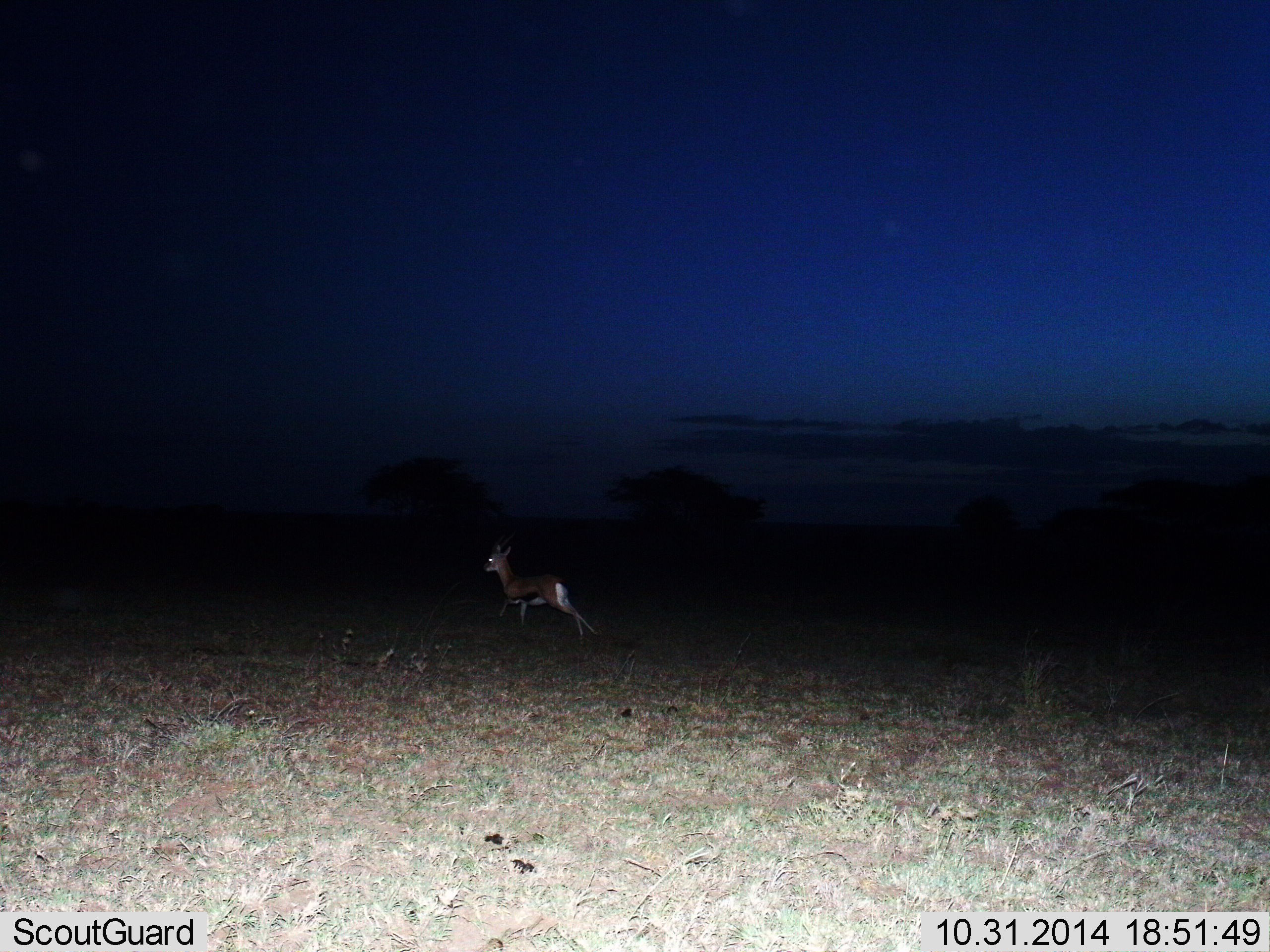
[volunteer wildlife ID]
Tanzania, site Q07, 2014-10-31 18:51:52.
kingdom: Animalia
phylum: Chordata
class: Mammalia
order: Artiodactyla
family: Bovidae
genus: Eudorcas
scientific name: Eudorcas thomsonii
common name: thomson's gazelle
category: gazellethomsons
Gazellethomsons (thomson's gazelle) (Eudorcas thomsonii), count 1. Behavior (volunteer vote fractions): standing 20%, resting 0%, moving 80%, interacting 0%. Young present (vote fraction): 0%. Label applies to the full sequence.